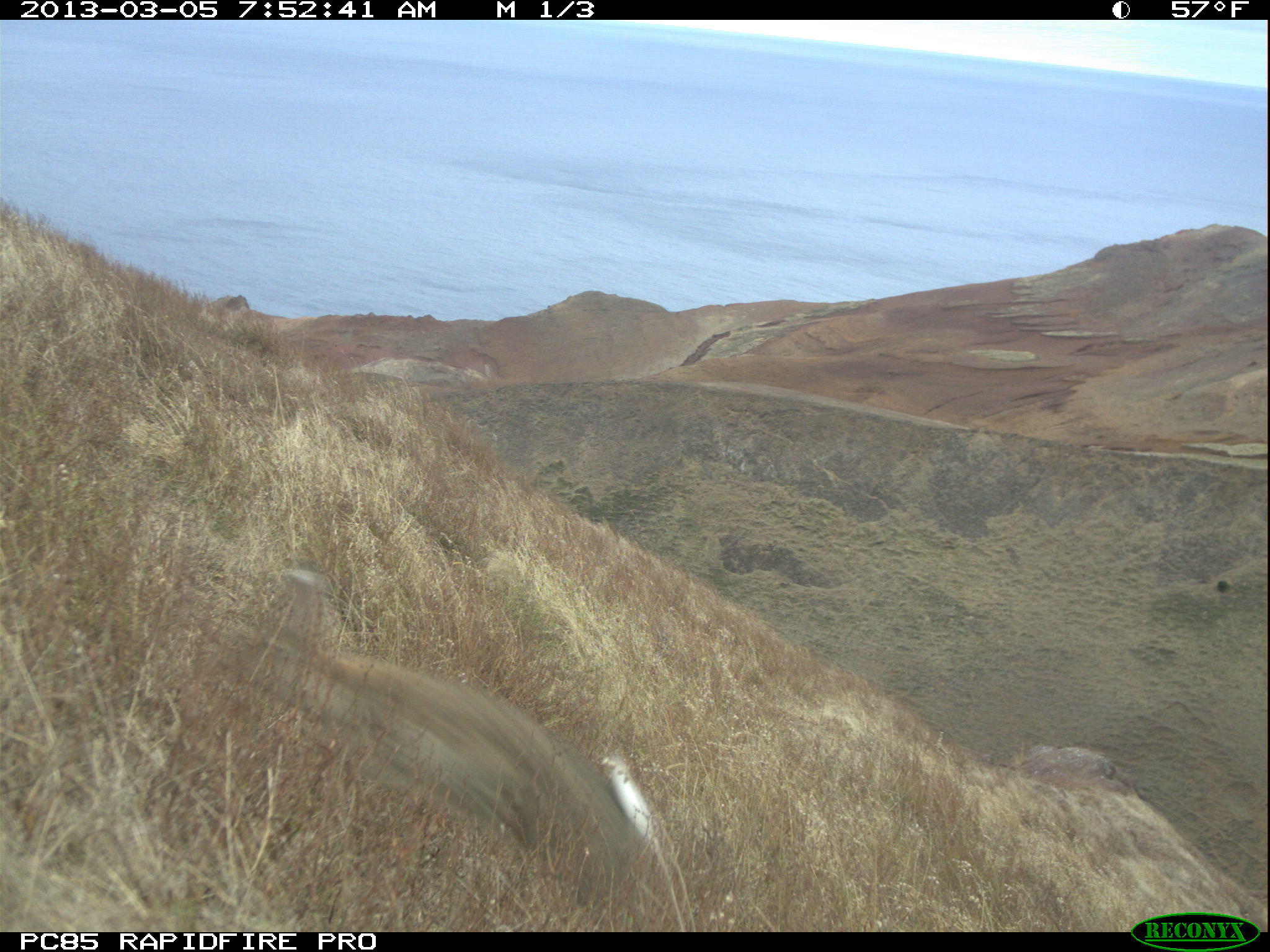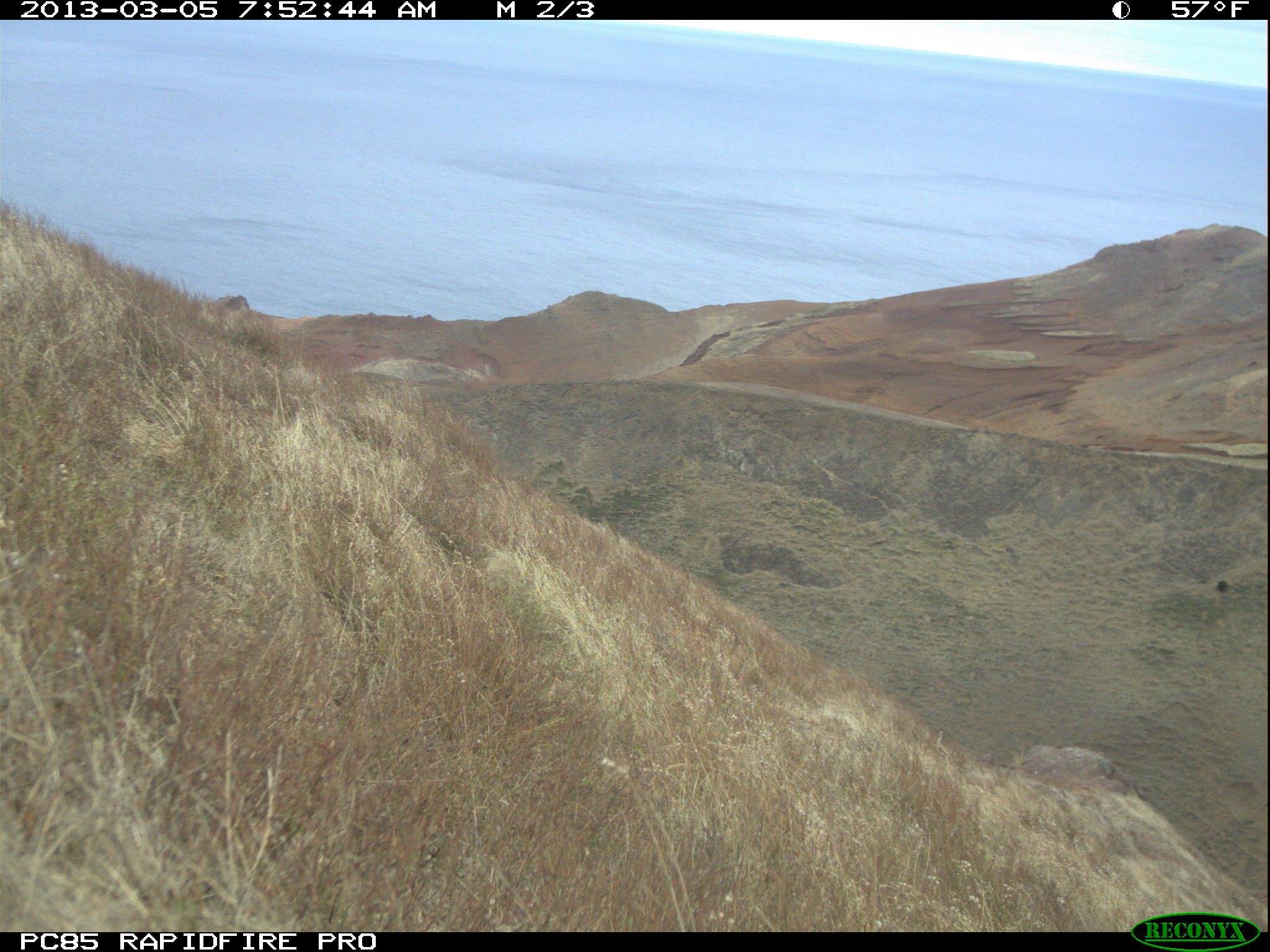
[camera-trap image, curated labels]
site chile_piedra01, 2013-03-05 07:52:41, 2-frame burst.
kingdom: Animalia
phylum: Chordata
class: Mammalia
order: Lagomorpha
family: Leporidae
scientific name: Leporidae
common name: rabbits and hares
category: rabbit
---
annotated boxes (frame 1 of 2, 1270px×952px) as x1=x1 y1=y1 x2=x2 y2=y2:
rabbit: x1=226 y1=563 x2=675 y2=918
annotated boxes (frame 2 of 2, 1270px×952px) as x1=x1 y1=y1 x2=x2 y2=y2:
unknown: x1=0 y1=542 x2=42 y2=594